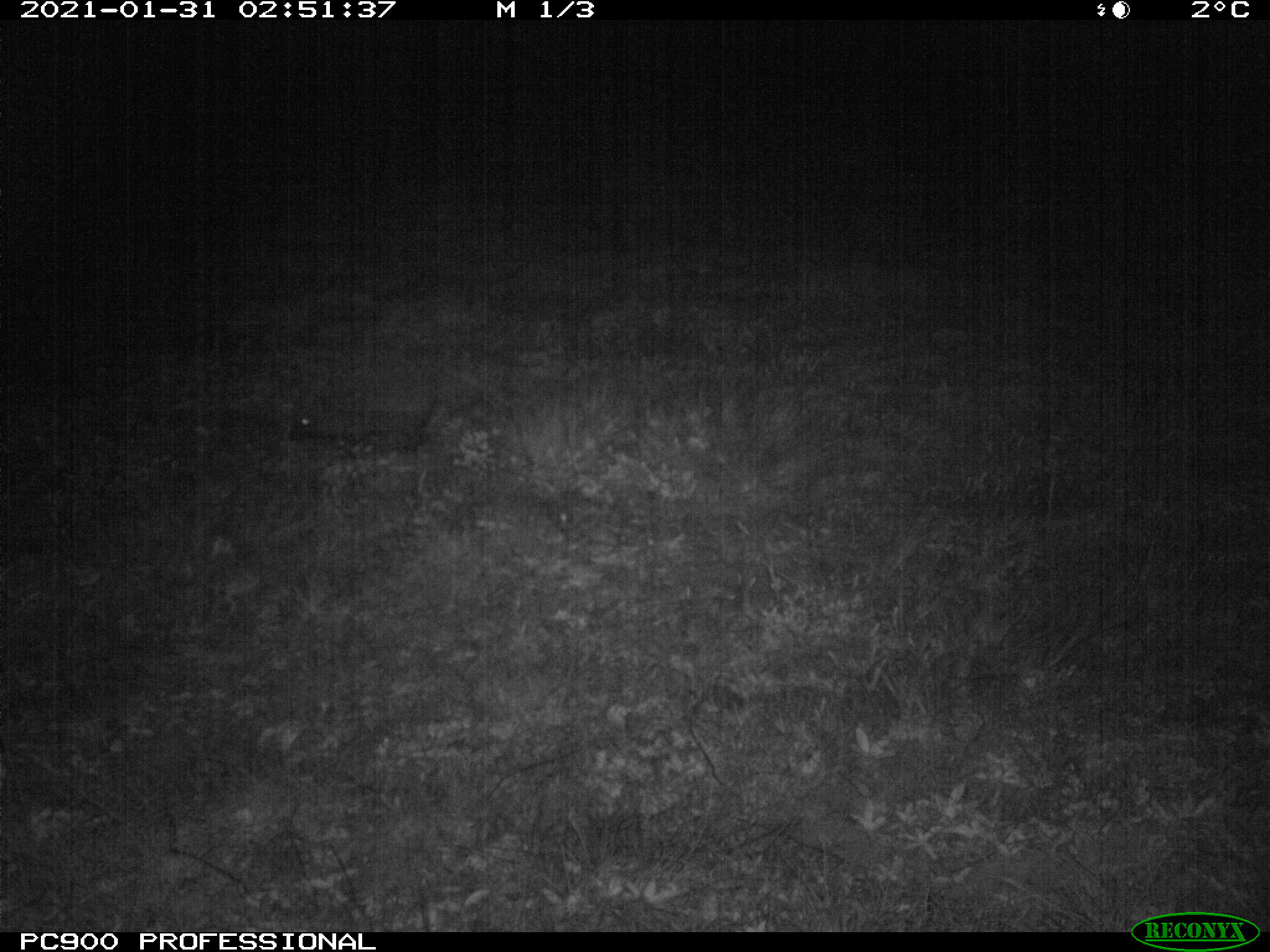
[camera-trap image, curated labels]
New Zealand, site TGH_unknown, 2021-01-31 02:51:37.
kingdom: Animalia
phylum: Chordata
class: Mammalia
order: Eulipotyphla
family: Erinaceidae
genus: Erinaceus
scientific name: Erinaceus europaeus europaeus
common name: european hedgehog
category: hedgehog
Hedgehog (european hedgehog) (Erinaceus europaeus europaeus).